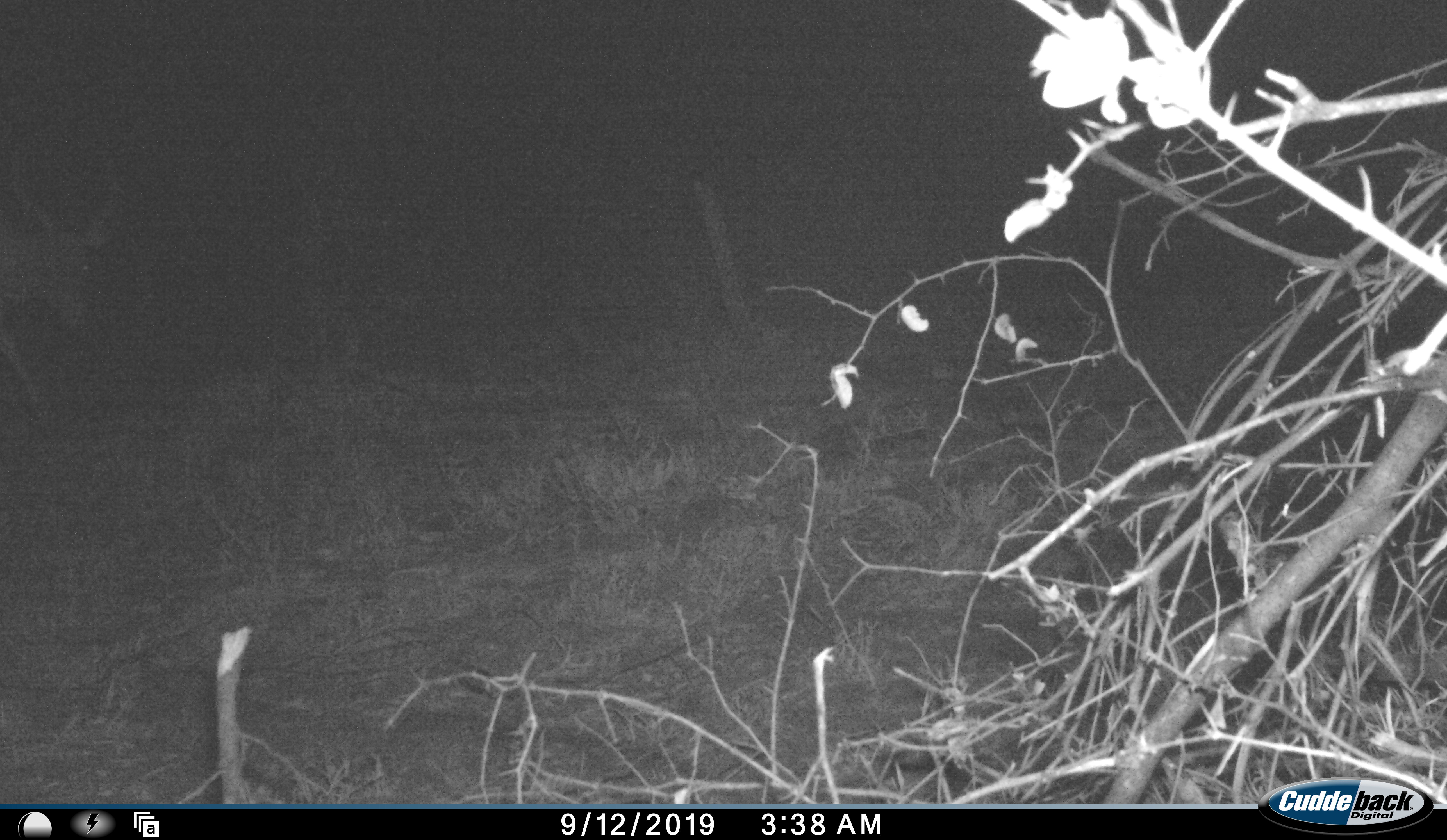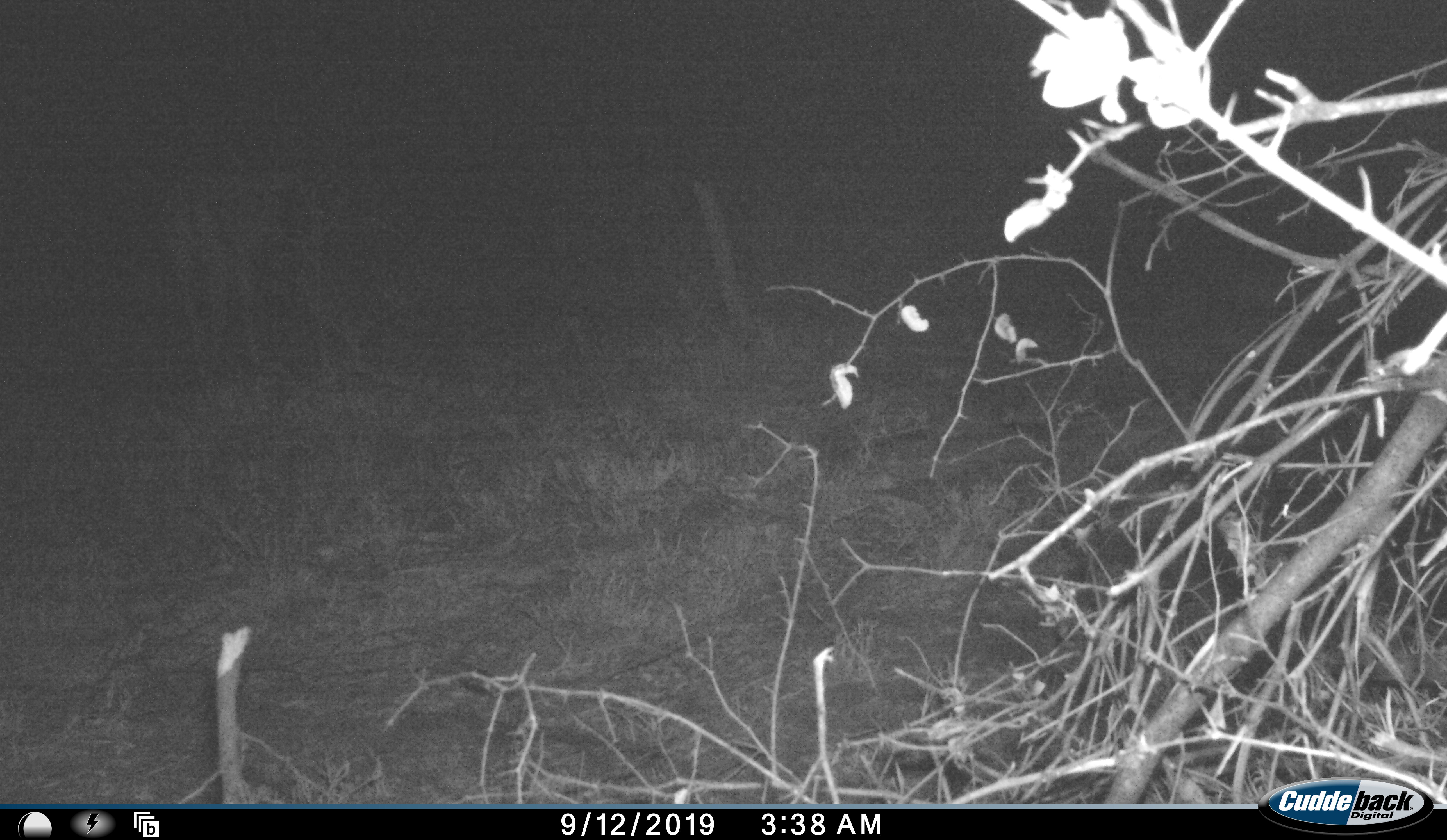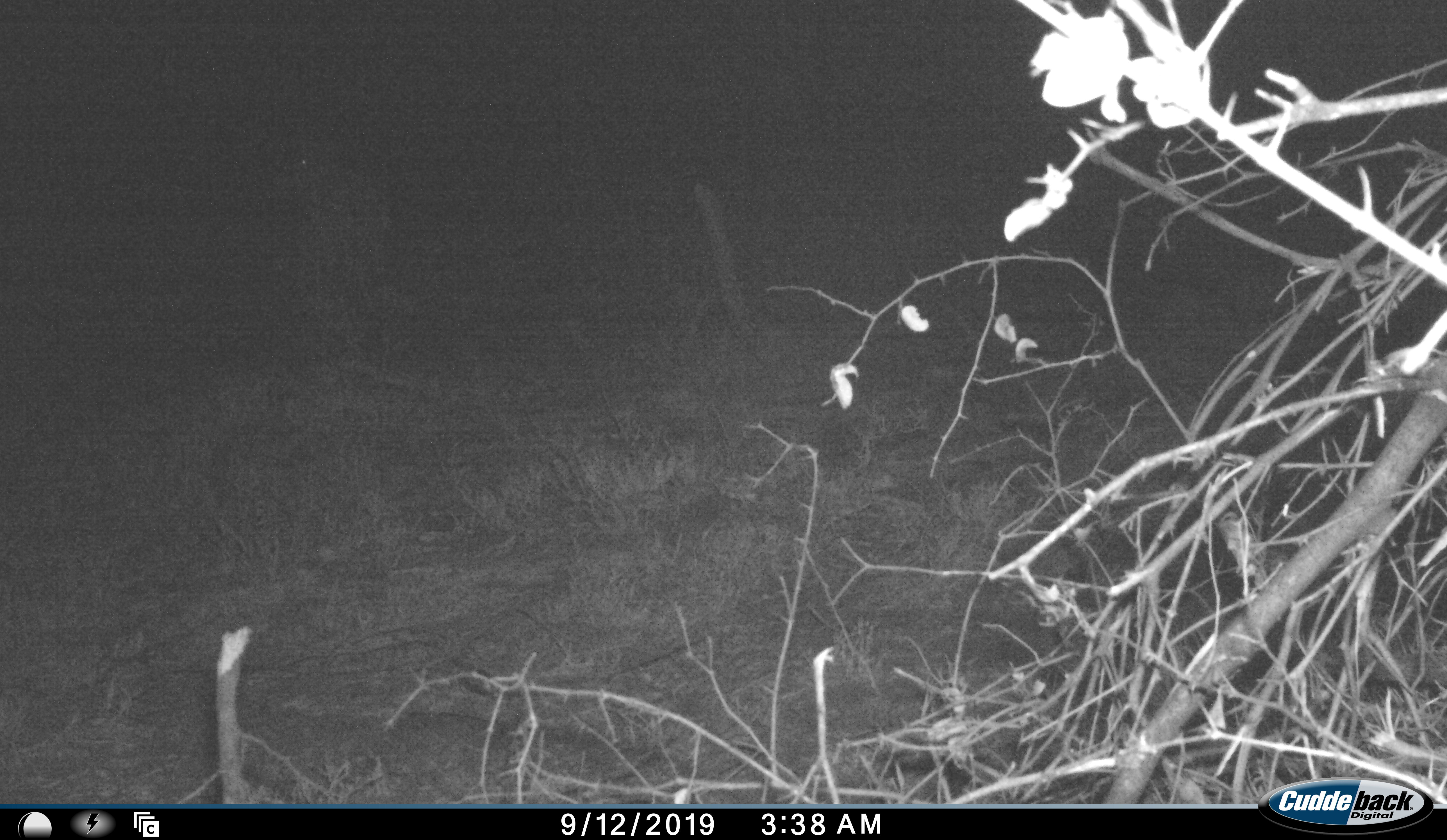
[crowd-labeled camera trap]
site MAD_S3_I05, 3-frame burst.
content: unidentified animal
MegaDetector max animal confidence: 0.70